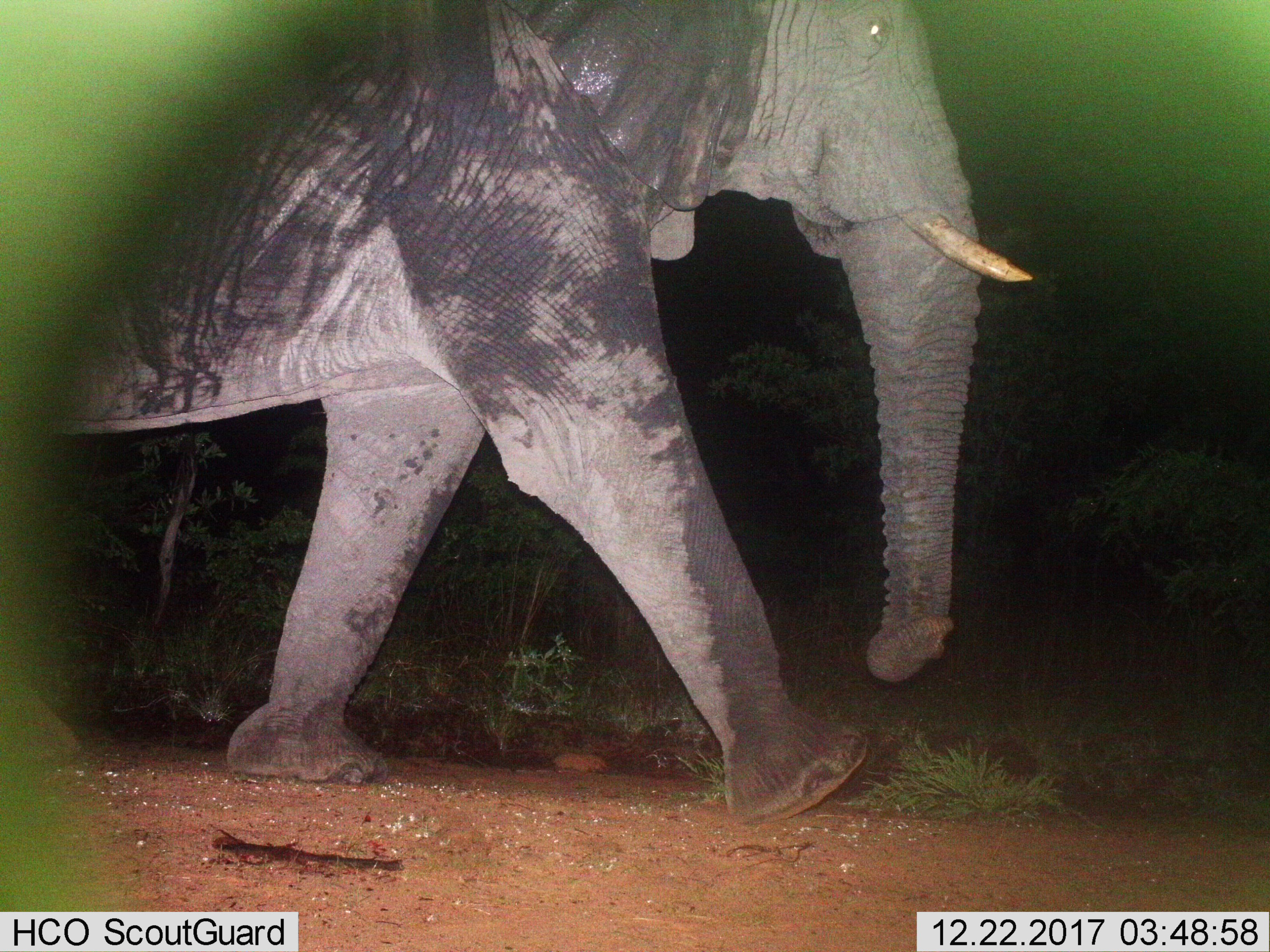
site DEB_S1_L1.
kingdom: Animalia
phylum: Chordata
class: Mammalia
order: Proboscidea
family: Elephantidae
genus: Loxodonta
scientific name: Loxodonta africana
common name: african bush elephant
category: elephant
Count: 1.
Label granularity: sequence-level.